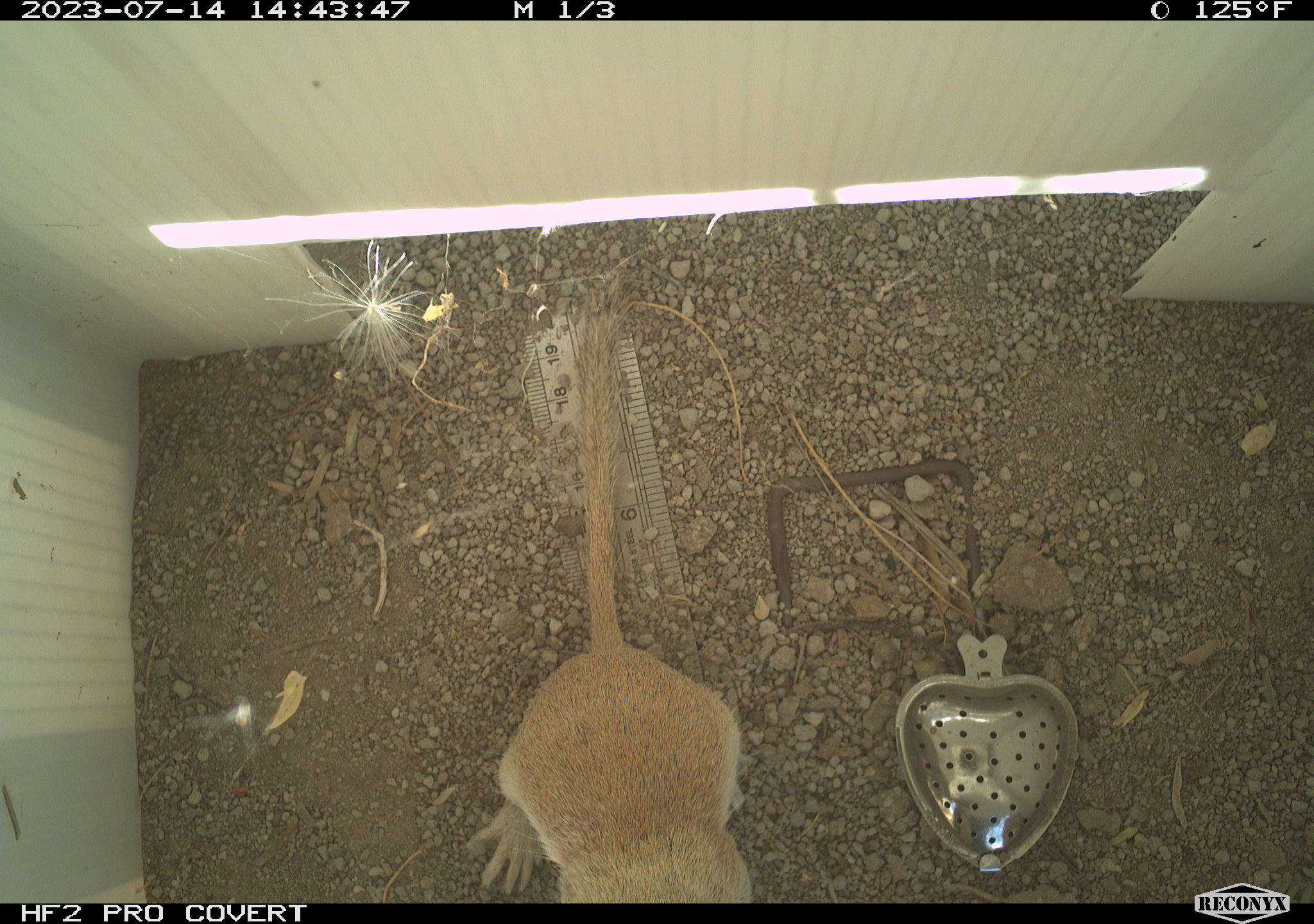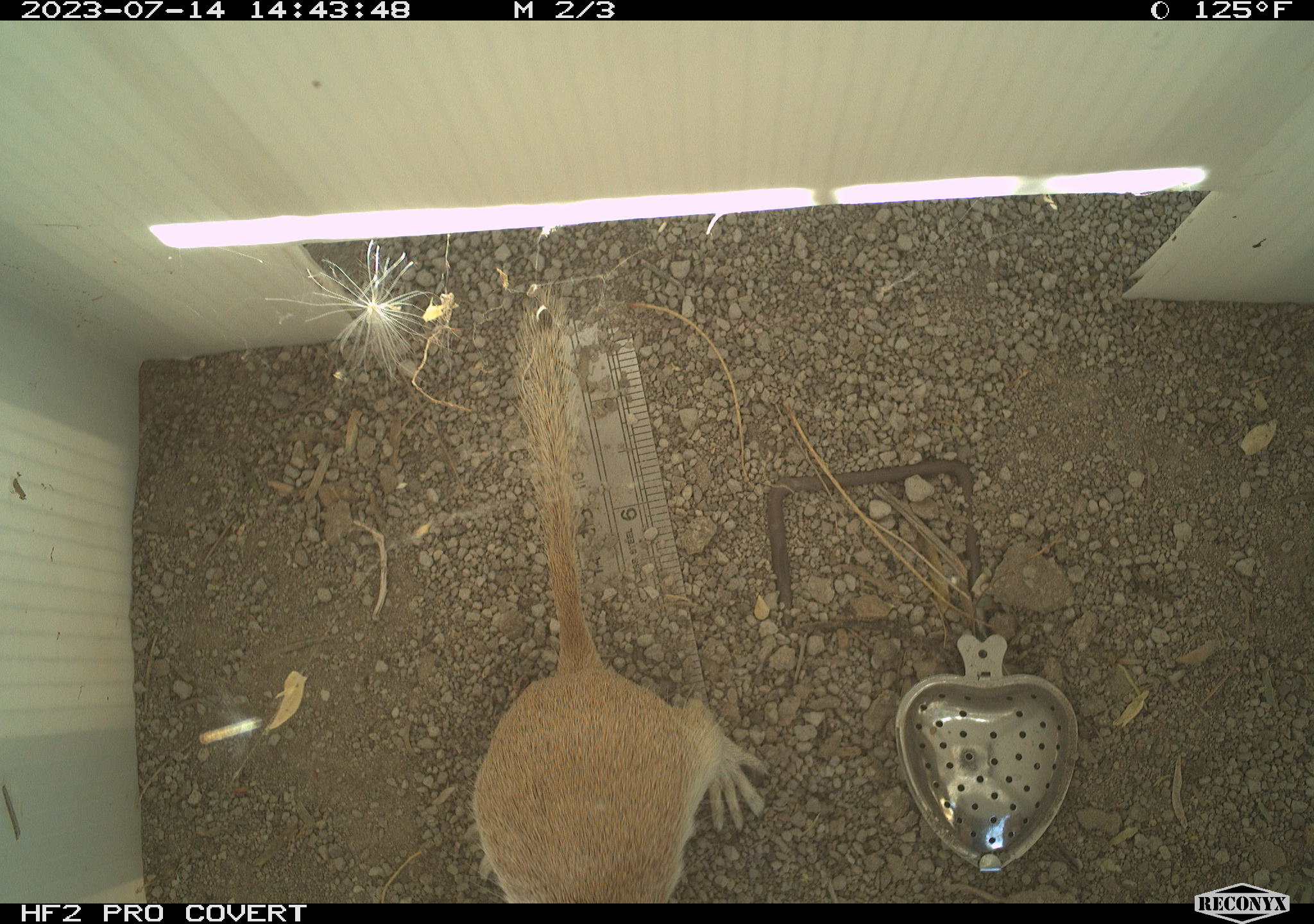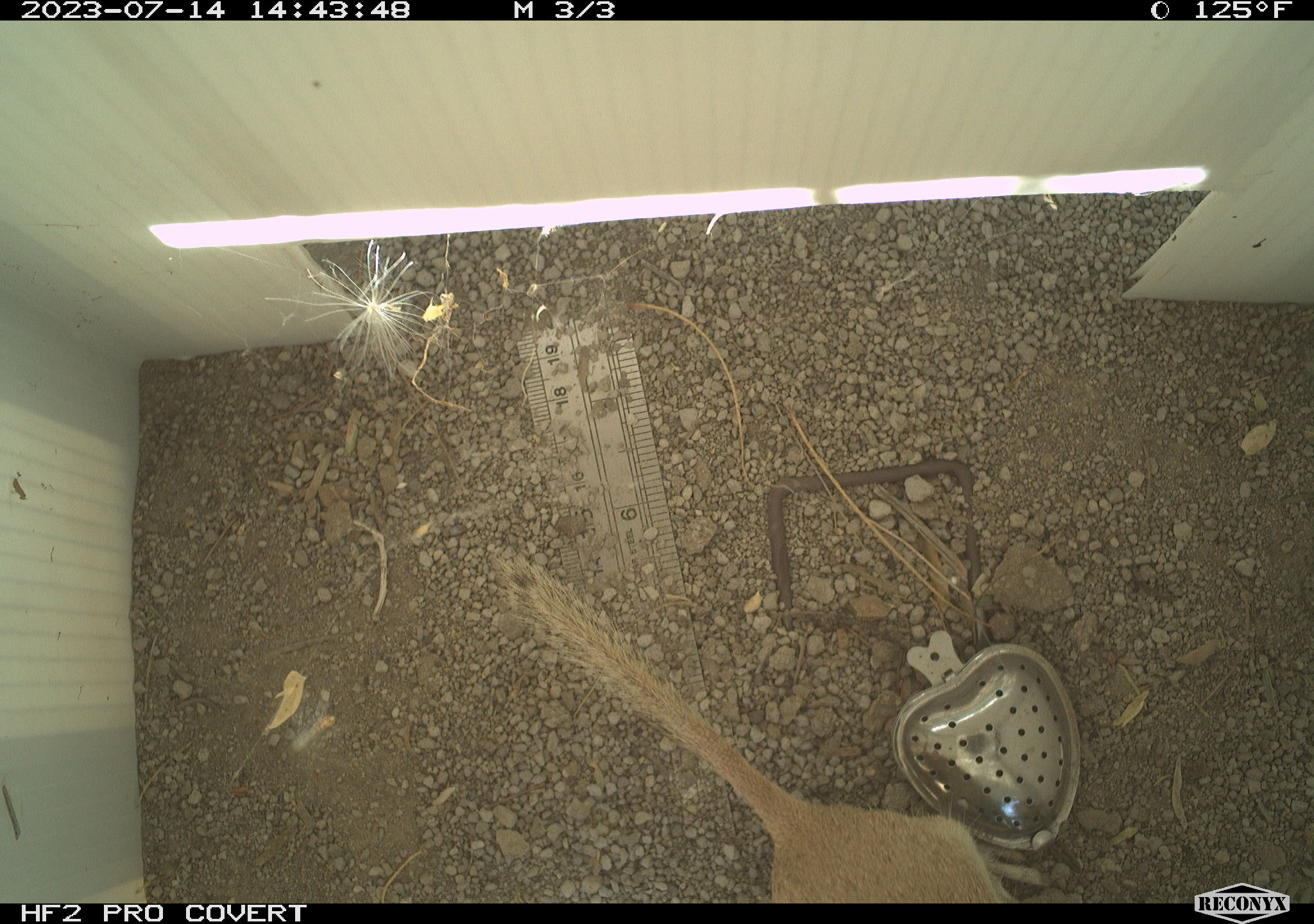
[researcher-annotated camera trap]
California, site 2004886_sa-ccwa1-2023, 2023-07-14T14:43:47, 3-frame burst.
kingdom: Animalia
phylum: Chordata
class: Mammalia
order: Rodentia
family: Sciuridae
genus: Xerospermophilus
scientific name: Xerospermophilus tereticaudus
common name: round-tailed ground squirrel